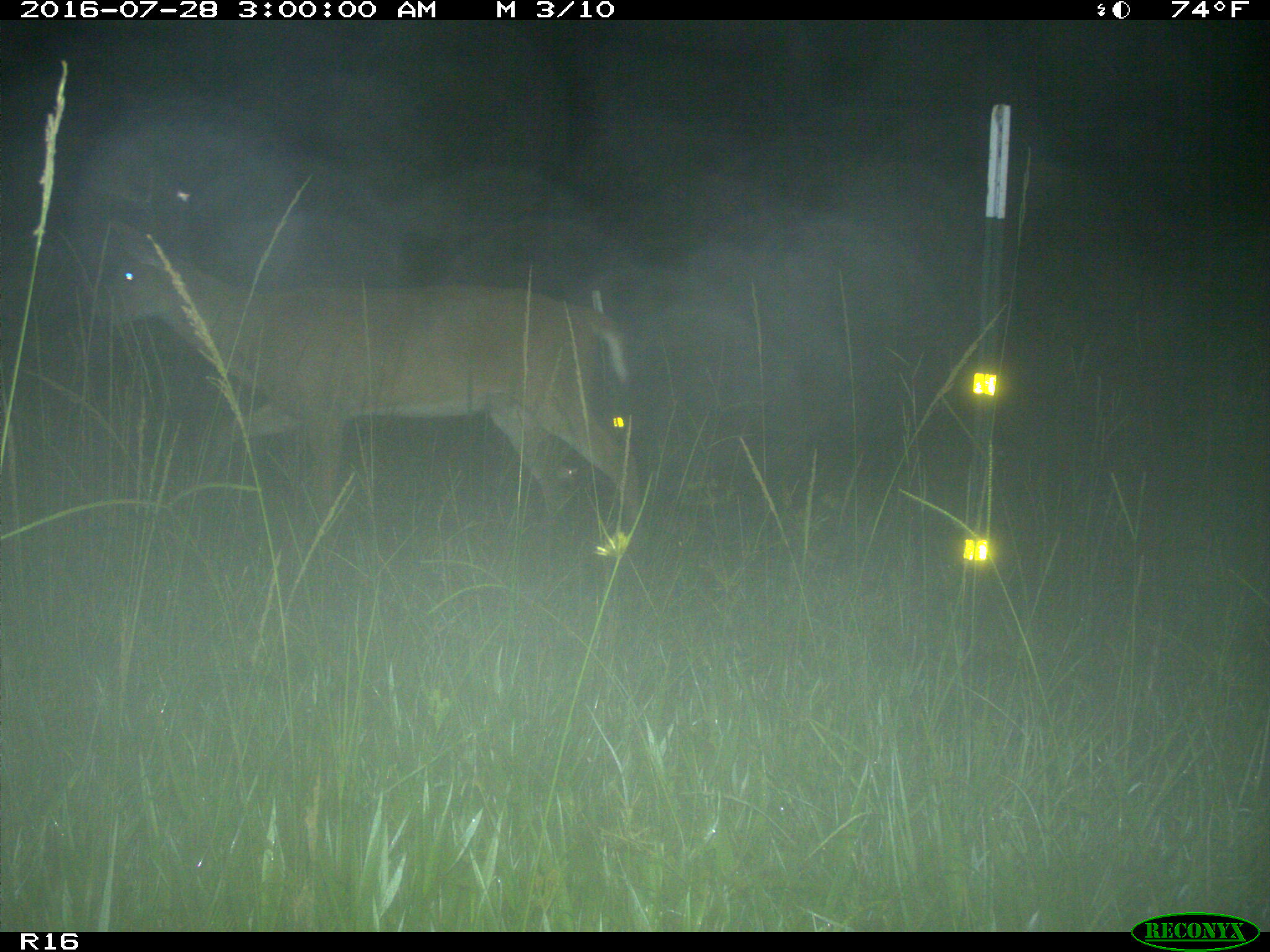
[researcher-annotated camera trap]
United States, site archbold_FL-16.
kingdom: Animalia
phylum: Chordata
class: Mammalia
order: Artiodactyla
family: Cervidae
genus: Odocoileus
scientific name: Odocoileus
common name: deer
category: unidentified deer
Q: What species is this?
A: Unidentified deer (deer) (Odocoileus).